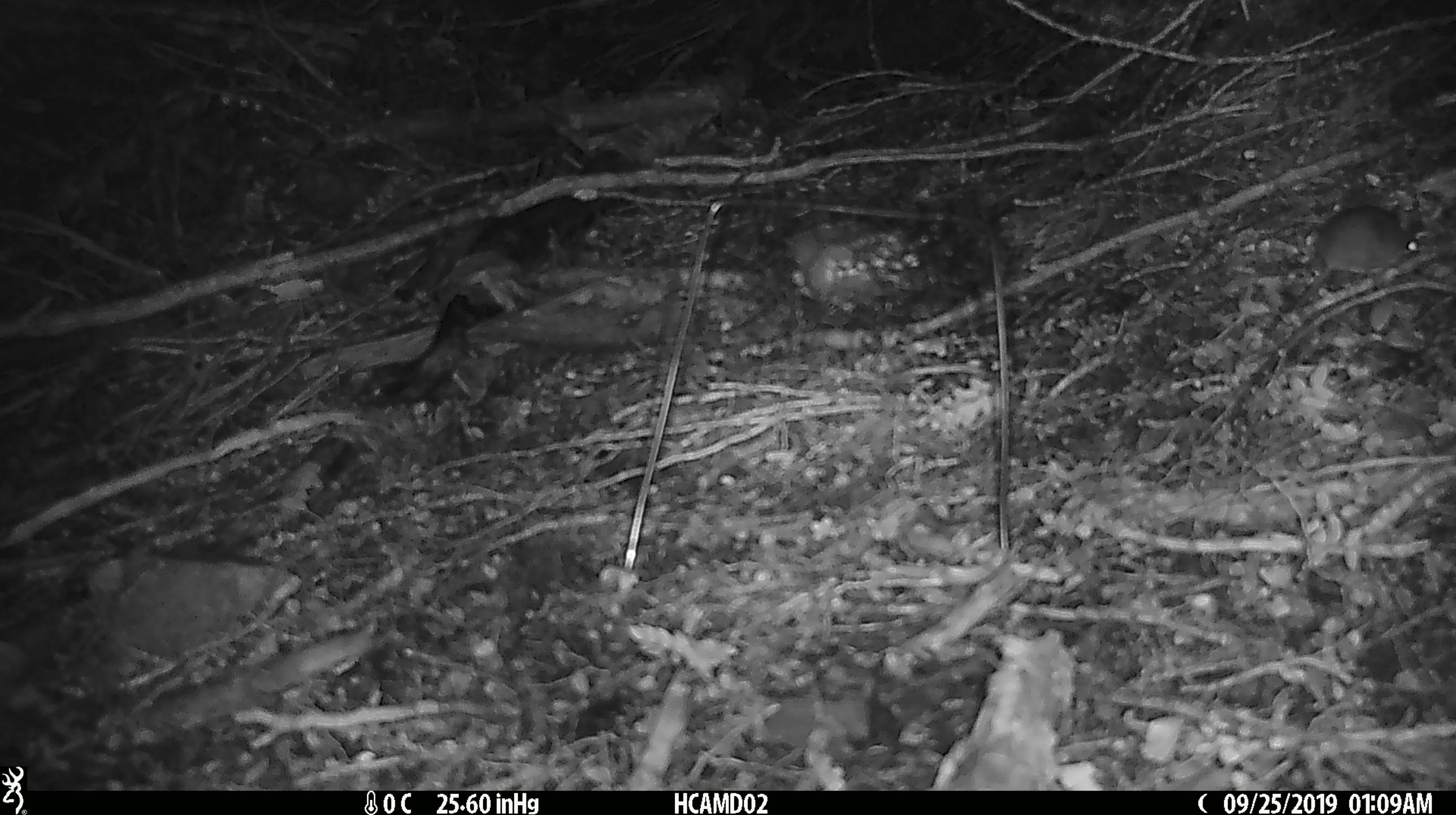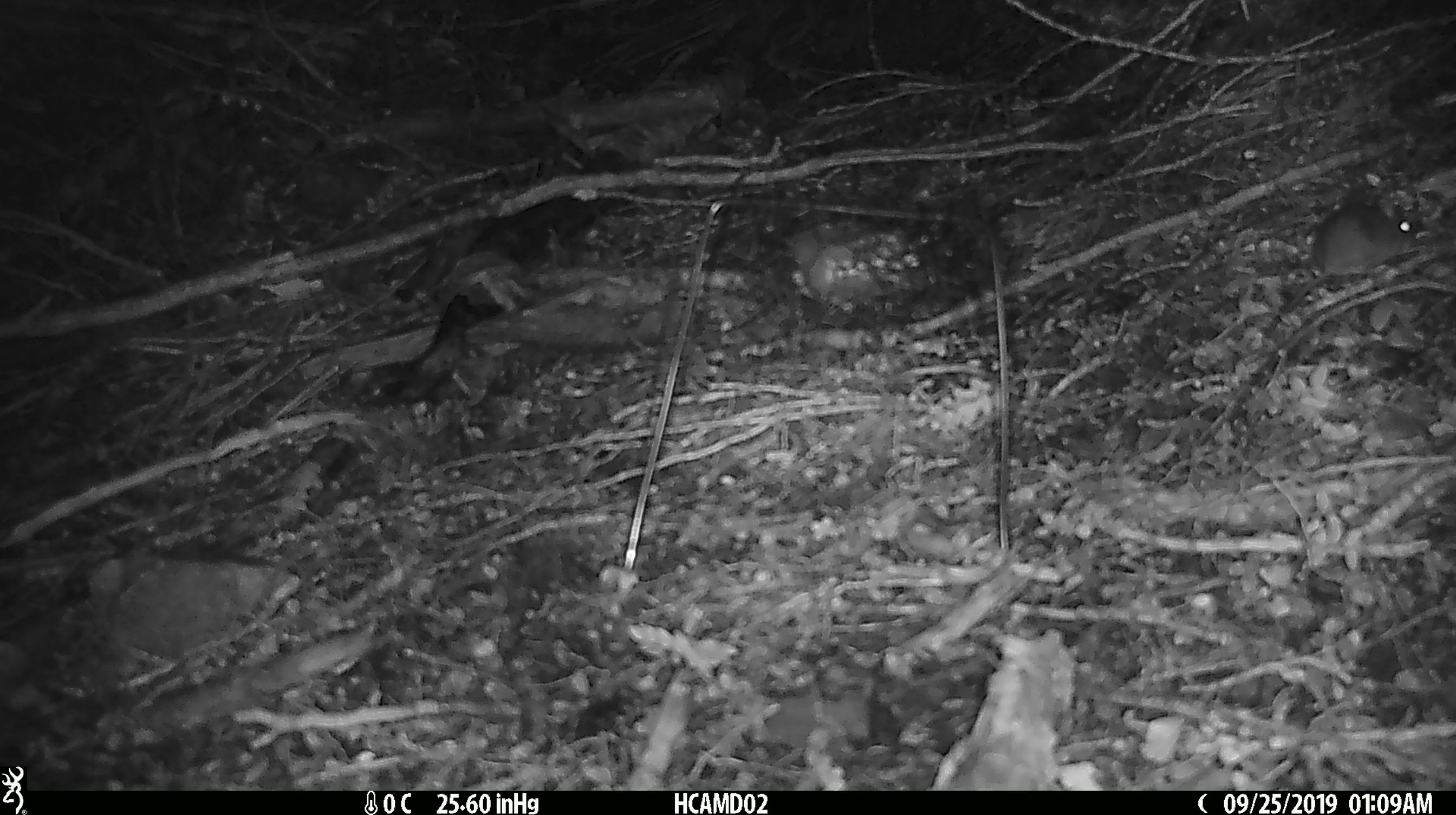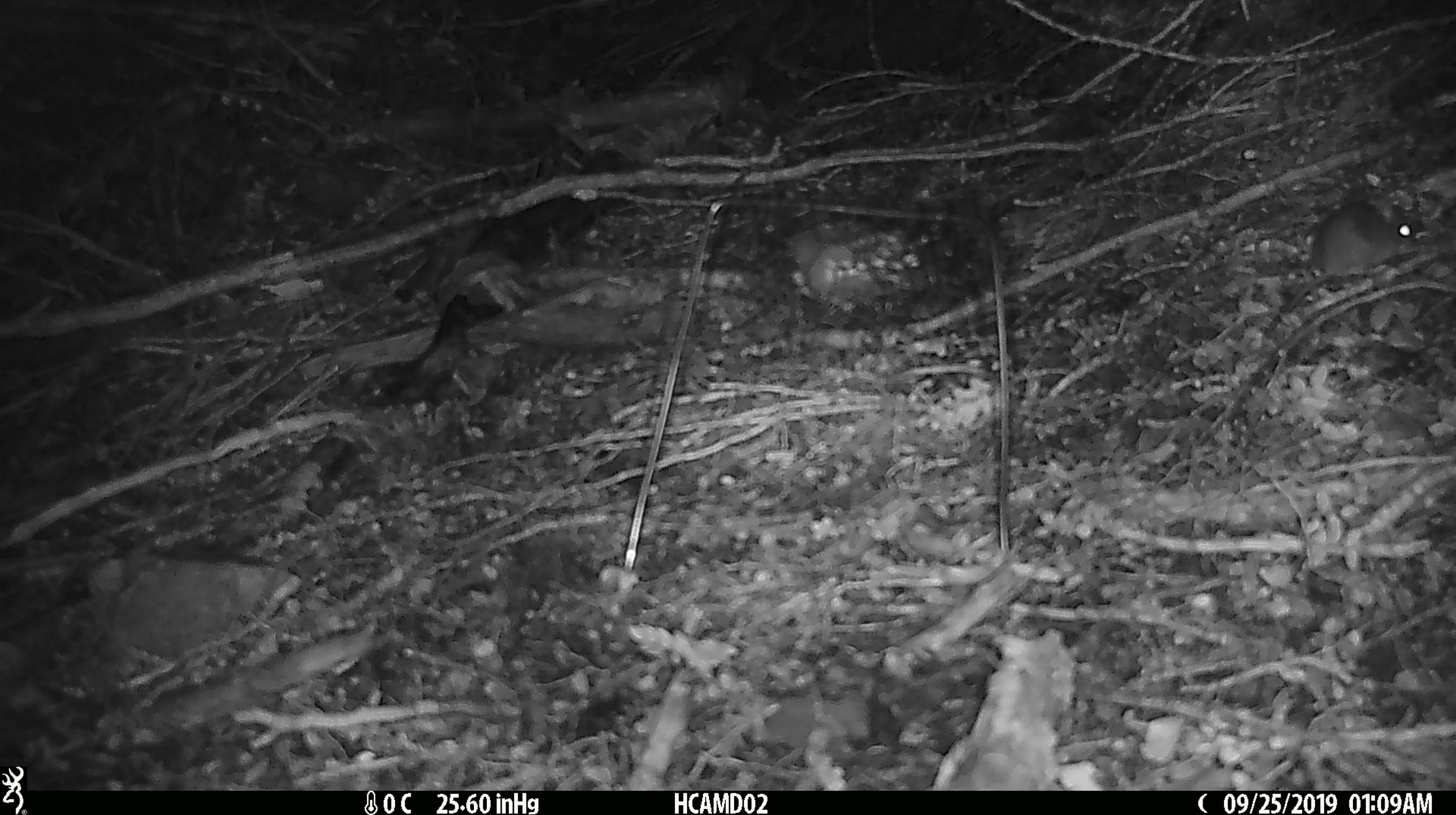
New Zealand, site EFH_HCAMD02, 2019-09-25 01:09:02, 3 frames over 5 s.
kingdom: Animalia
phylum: Chordata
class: Mammalia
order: Rodentia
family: Muridae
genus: Mus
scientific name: Mus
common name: mouse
Mouse (Mus).